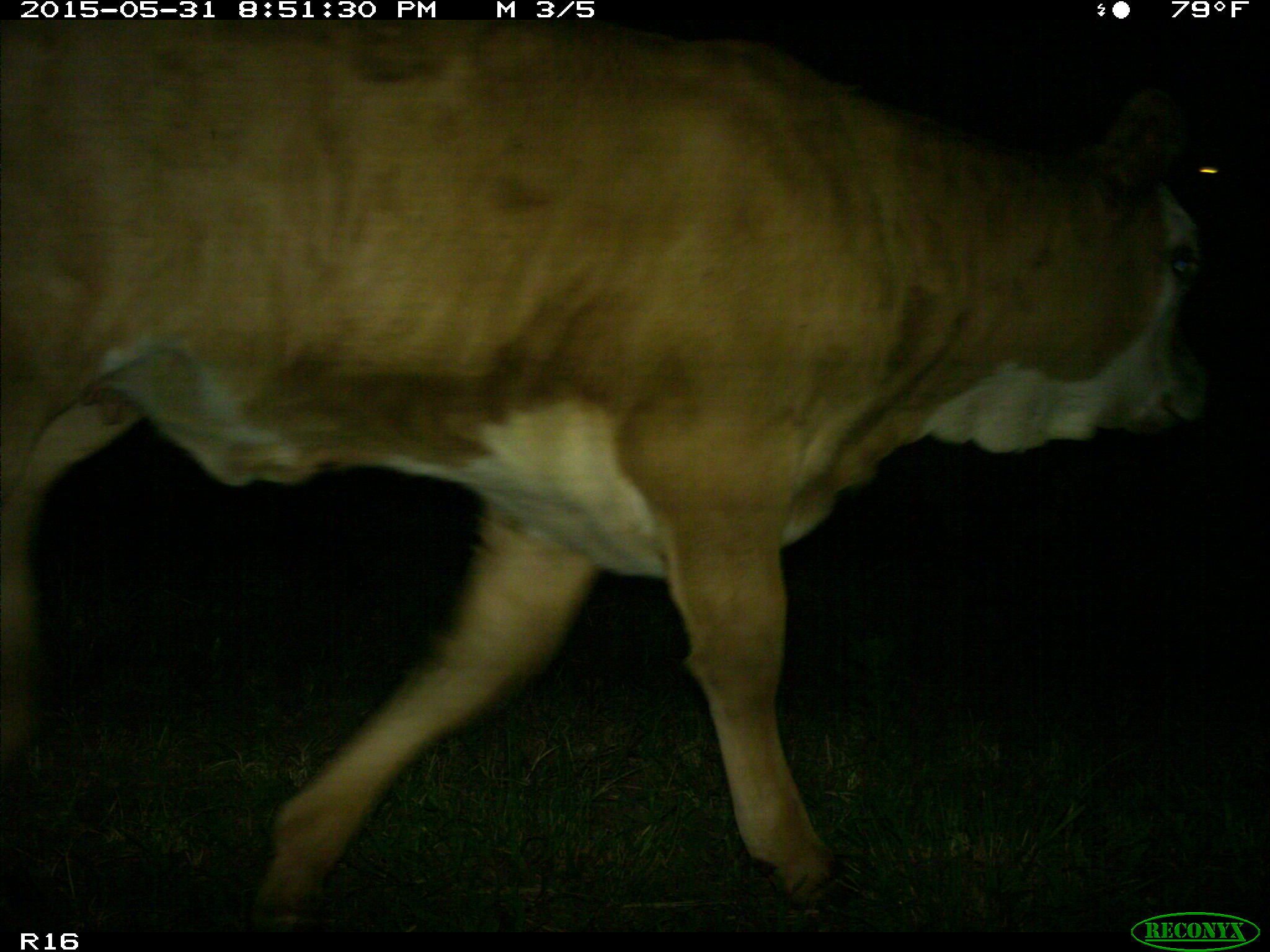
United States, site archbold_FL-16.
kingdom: Animalia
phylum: Chordata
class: Mammalia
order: Artiodactyla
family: Bovidae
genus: Bos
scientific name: Bos taurus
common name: domestic cow